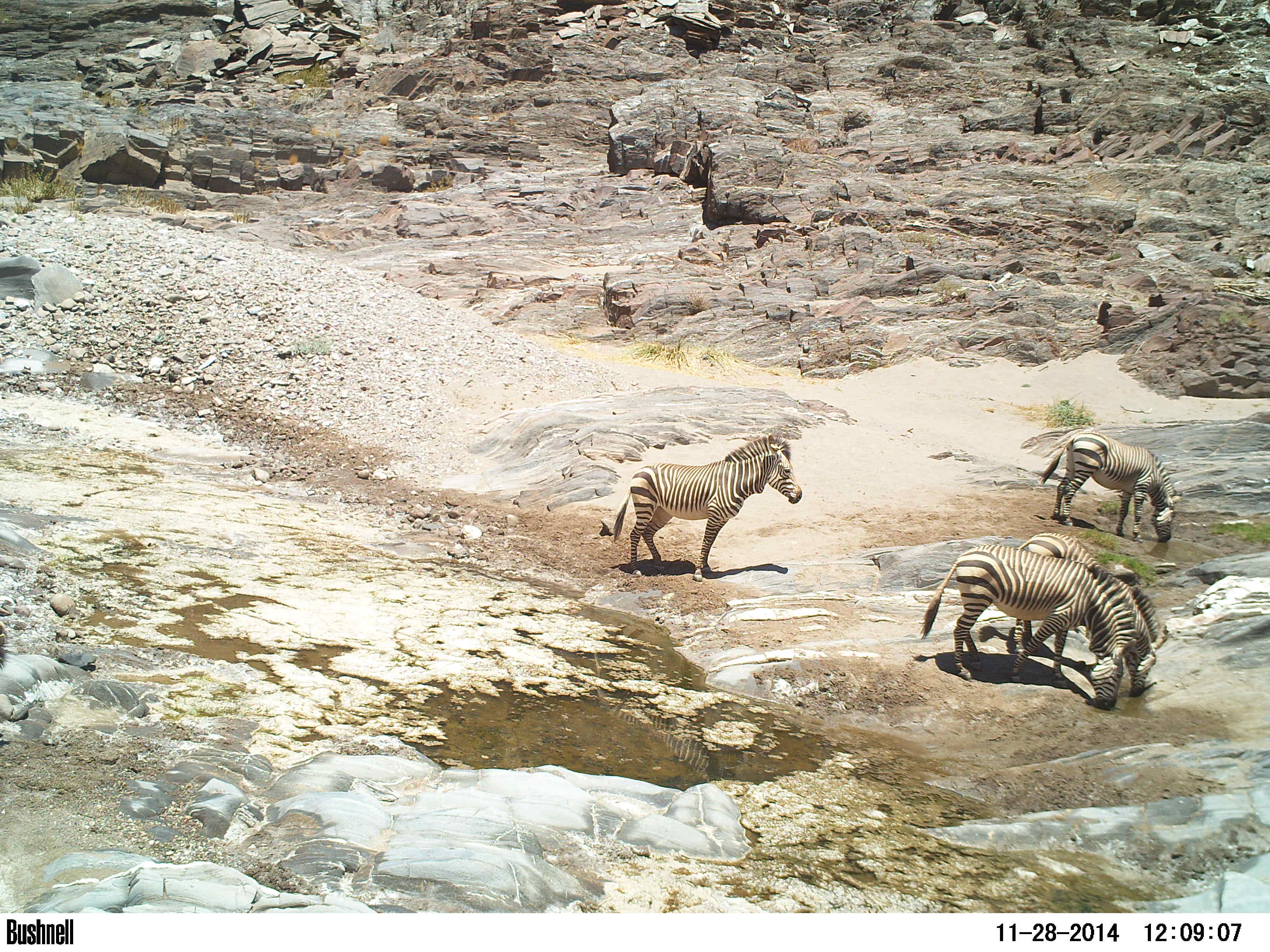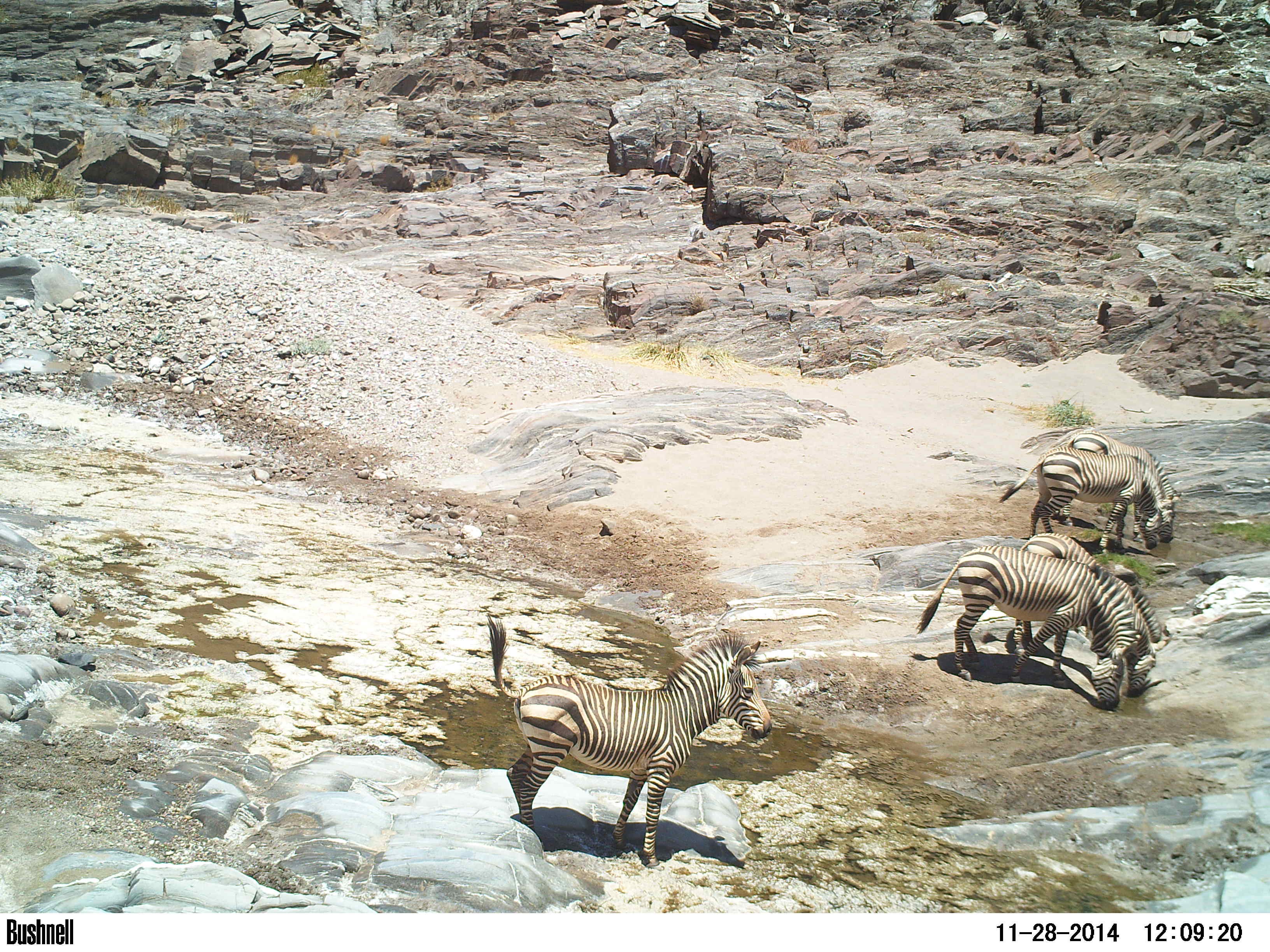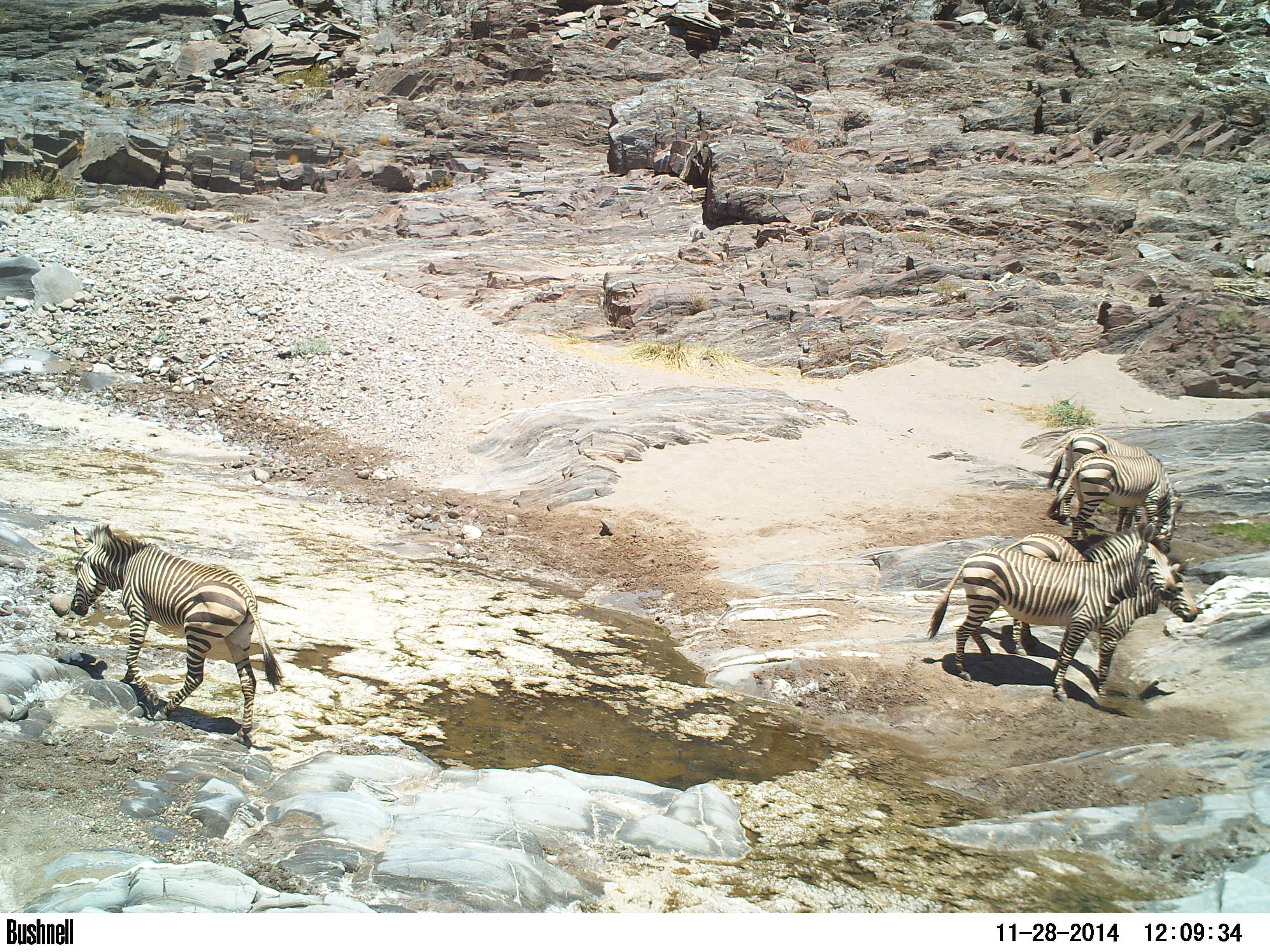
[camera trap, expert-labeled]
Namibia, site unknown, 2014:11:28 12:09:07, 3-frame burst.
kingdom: Animalia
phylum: Chordata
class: Mammalia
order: Perissodactyla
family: Equidae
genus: Equus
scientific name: Equus zebra hartmannae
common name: hartmann's mountain zebra